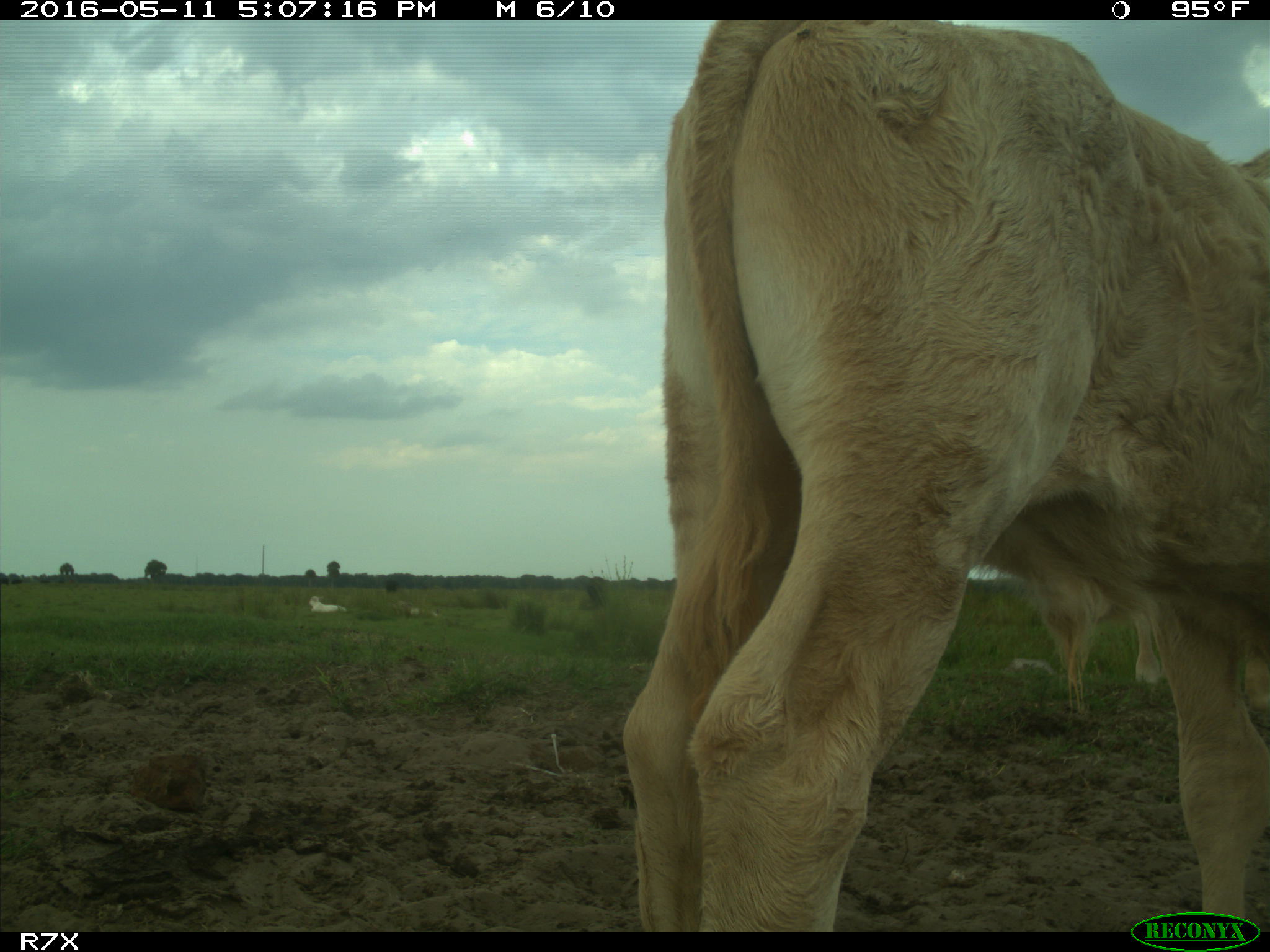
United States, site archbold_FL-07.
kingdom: Animalia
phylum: Chordata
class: Mammalia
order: Artiodactyla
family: Bovidae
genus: Bos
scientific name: Bos taurus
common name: domestic cow